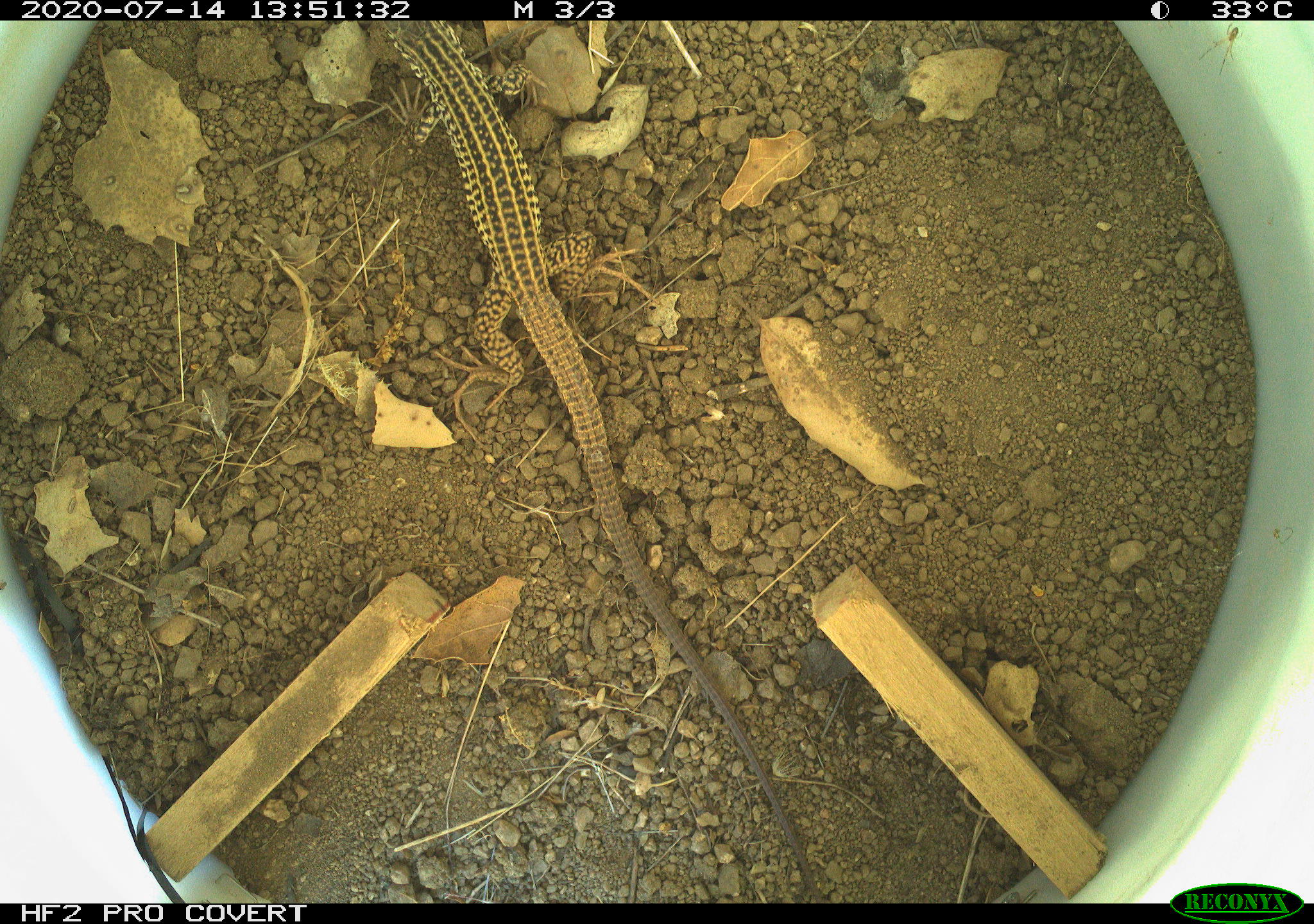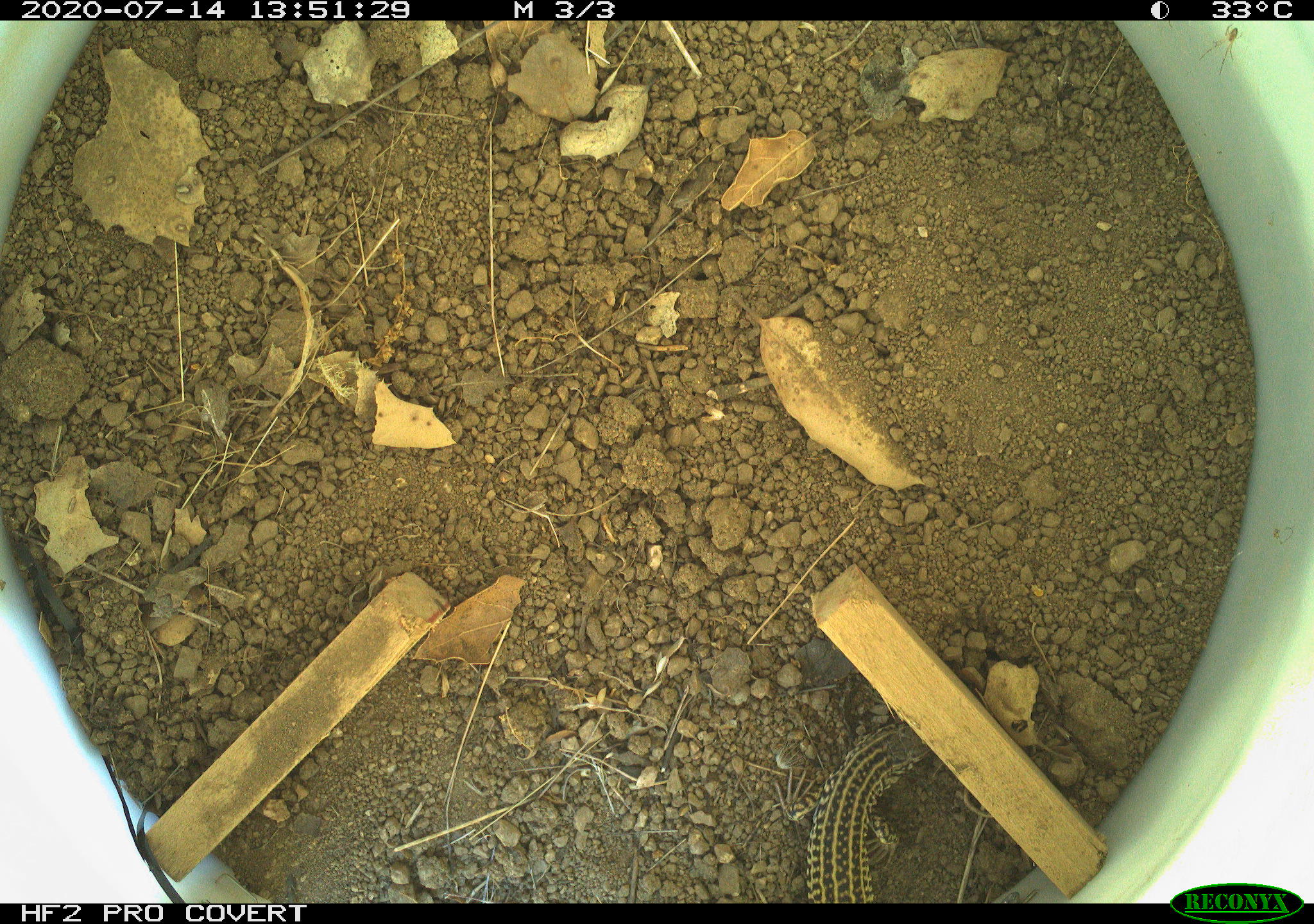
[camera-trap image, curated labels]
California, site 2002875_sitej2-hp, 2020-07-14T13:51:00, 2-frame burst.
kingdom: Animalia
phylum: Chordata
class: Reptilia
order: Squamata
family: Teiidae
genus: Aspidoscelis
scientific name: Aspidoscelis tigris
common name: western whiptail